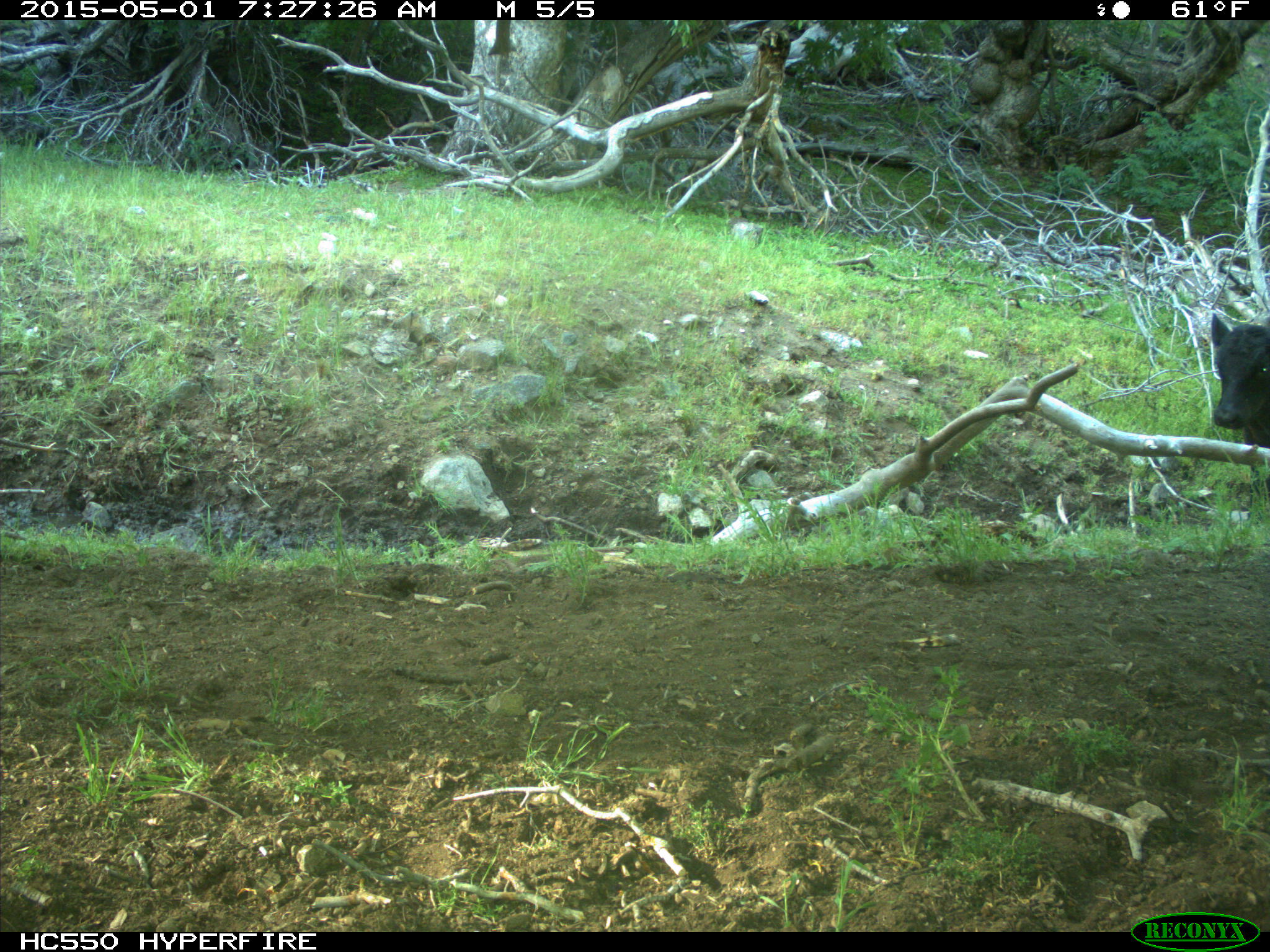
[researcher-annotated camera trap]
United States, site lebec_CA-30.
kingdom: Animalia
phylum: Chordata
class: Mammalia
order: Artiodactyla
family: Bovidae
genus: Bos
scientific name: Bos taurus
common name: domestic cow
Bos taurus (domestic cow).